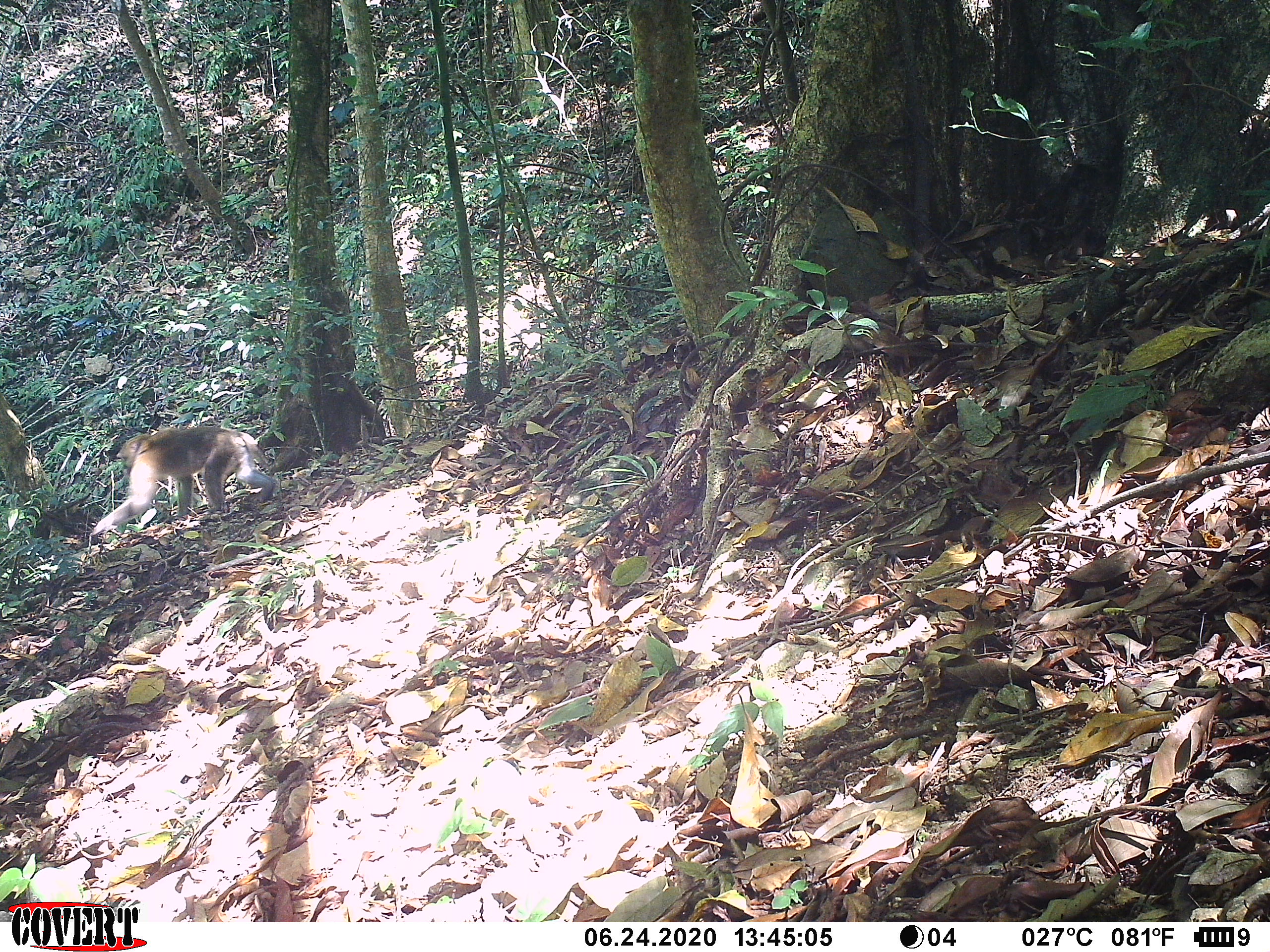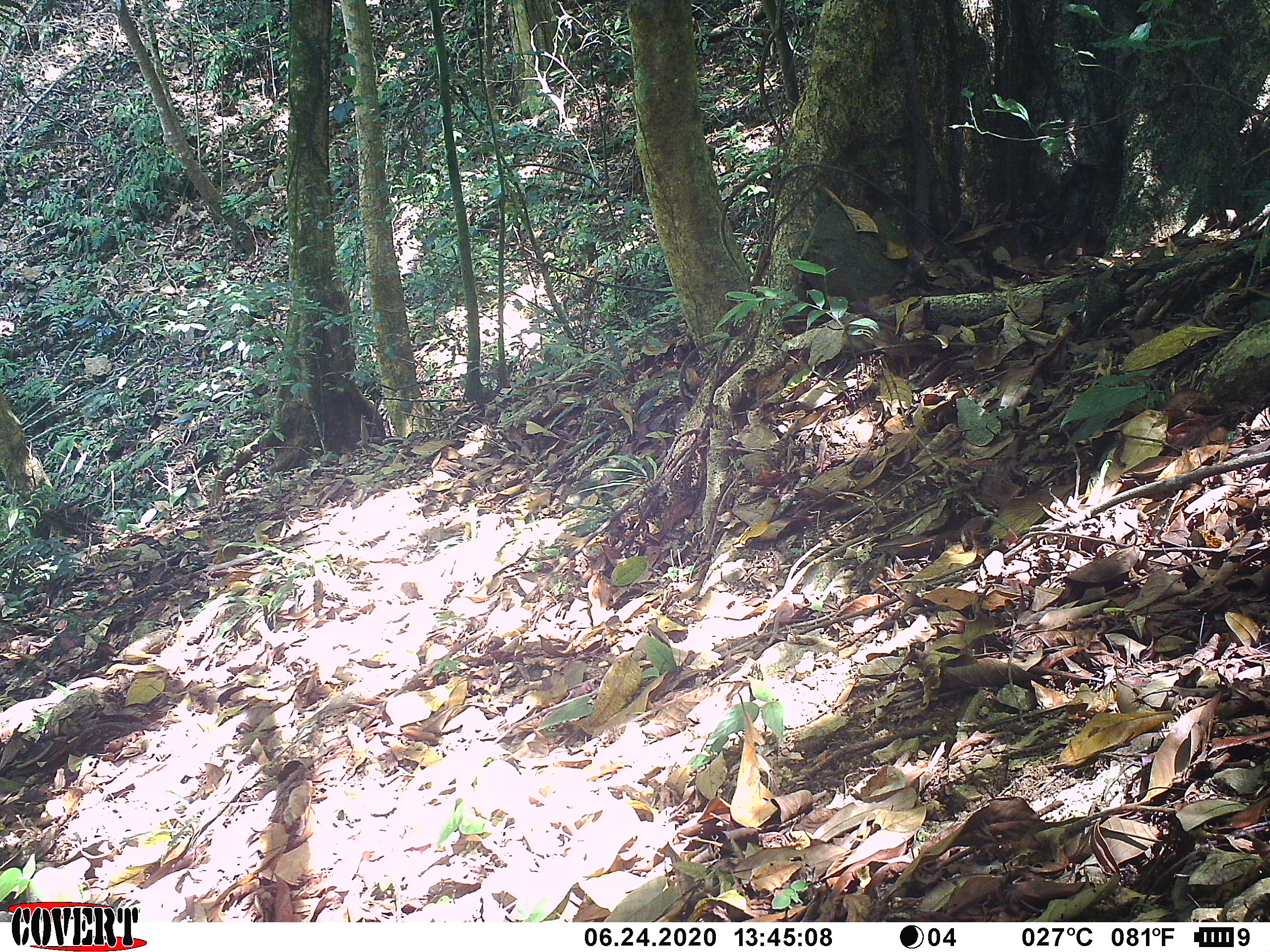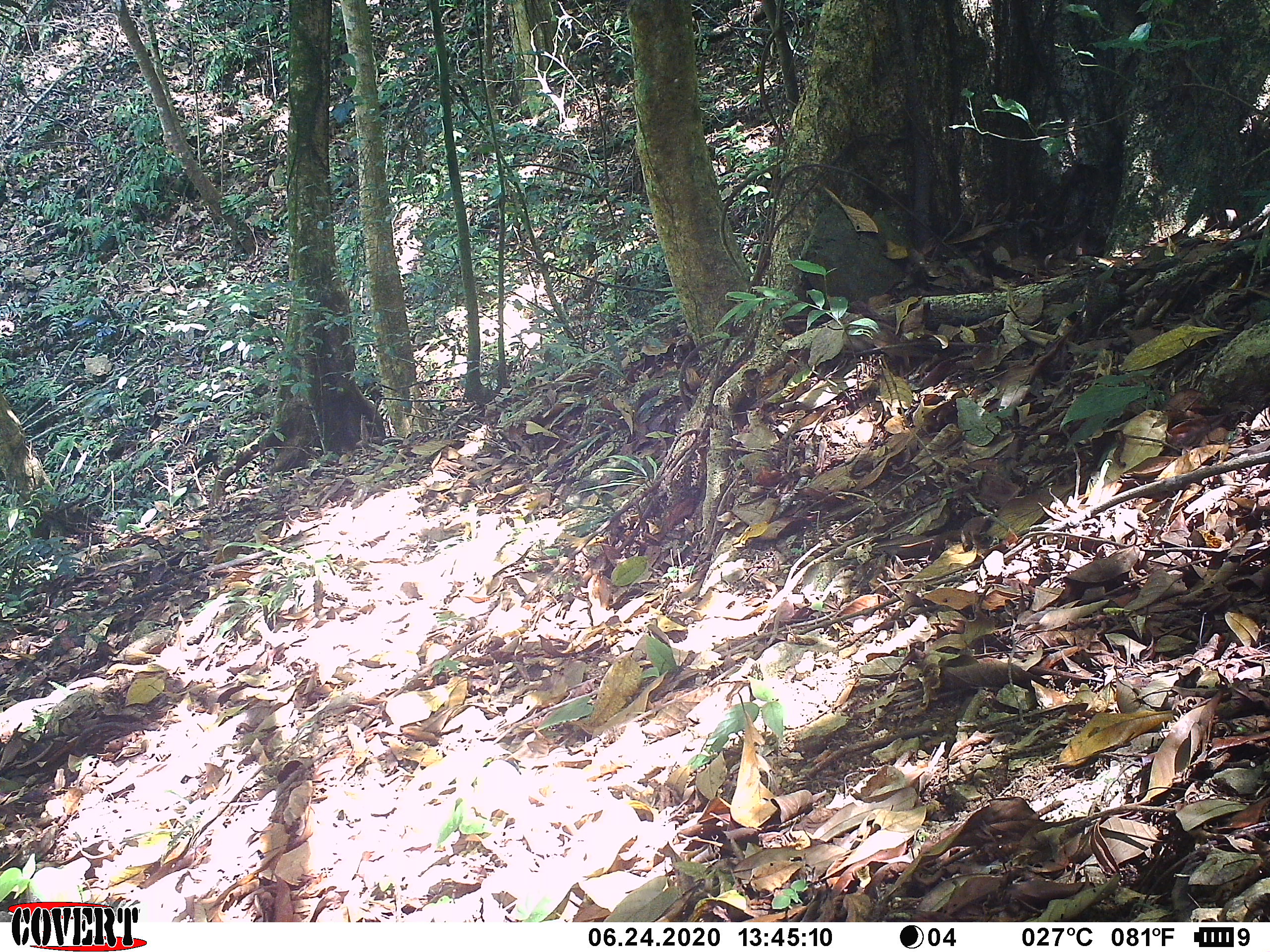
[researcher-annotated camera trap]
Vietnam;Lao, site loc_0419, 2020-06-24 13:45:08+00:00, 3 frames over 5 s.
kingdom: Animalia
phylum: Chordata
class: Mammalia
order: Primates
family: Cercopithecidae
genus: Macaca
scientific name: Macaca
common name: macaques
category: assam or rhesus macaque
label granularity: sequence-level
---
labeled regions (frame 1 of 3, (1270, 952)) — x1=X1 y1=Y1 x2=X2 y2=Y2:
assam or rhesus macaque: x1=90 y1=426 x2=277 y2=535